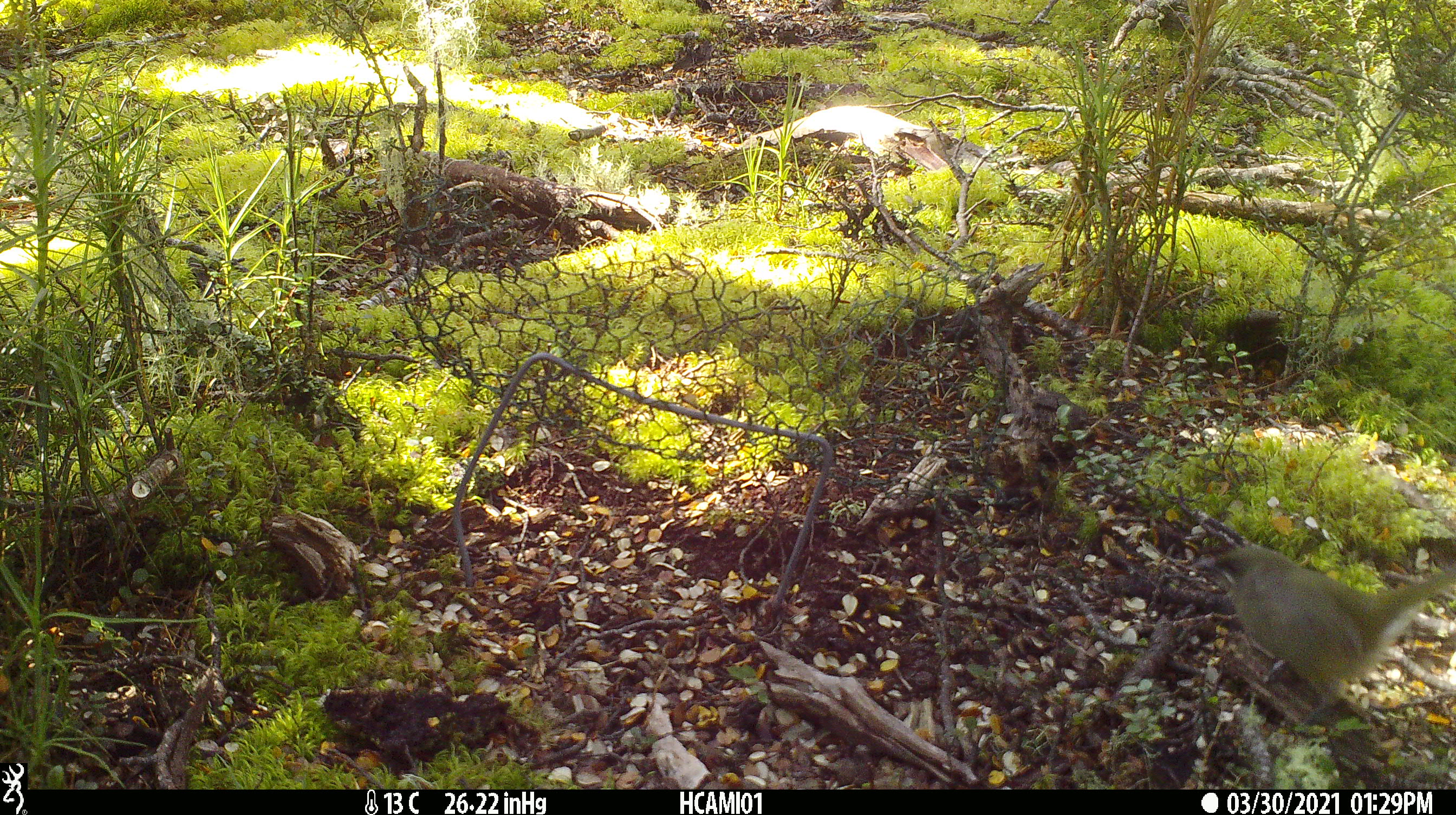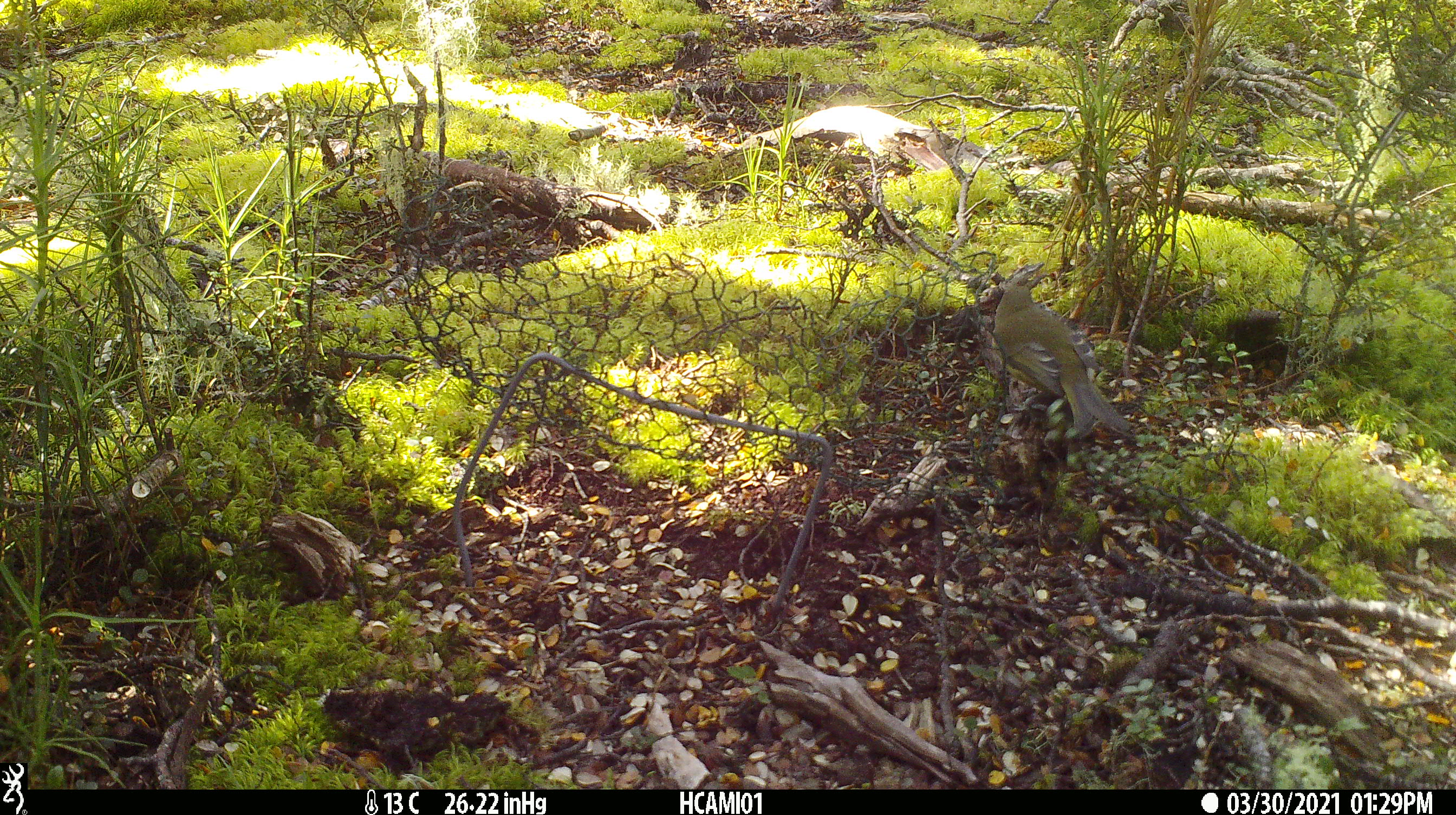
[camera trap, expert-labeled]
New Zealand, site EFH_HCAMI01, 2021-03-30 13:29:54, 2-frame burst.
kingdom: Animalia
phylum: Chordata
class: Aves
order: Passeriformes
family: Meliphagidae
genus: Anthornis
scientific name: Anthornis melanura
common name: new zealand bellbird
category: bellbird